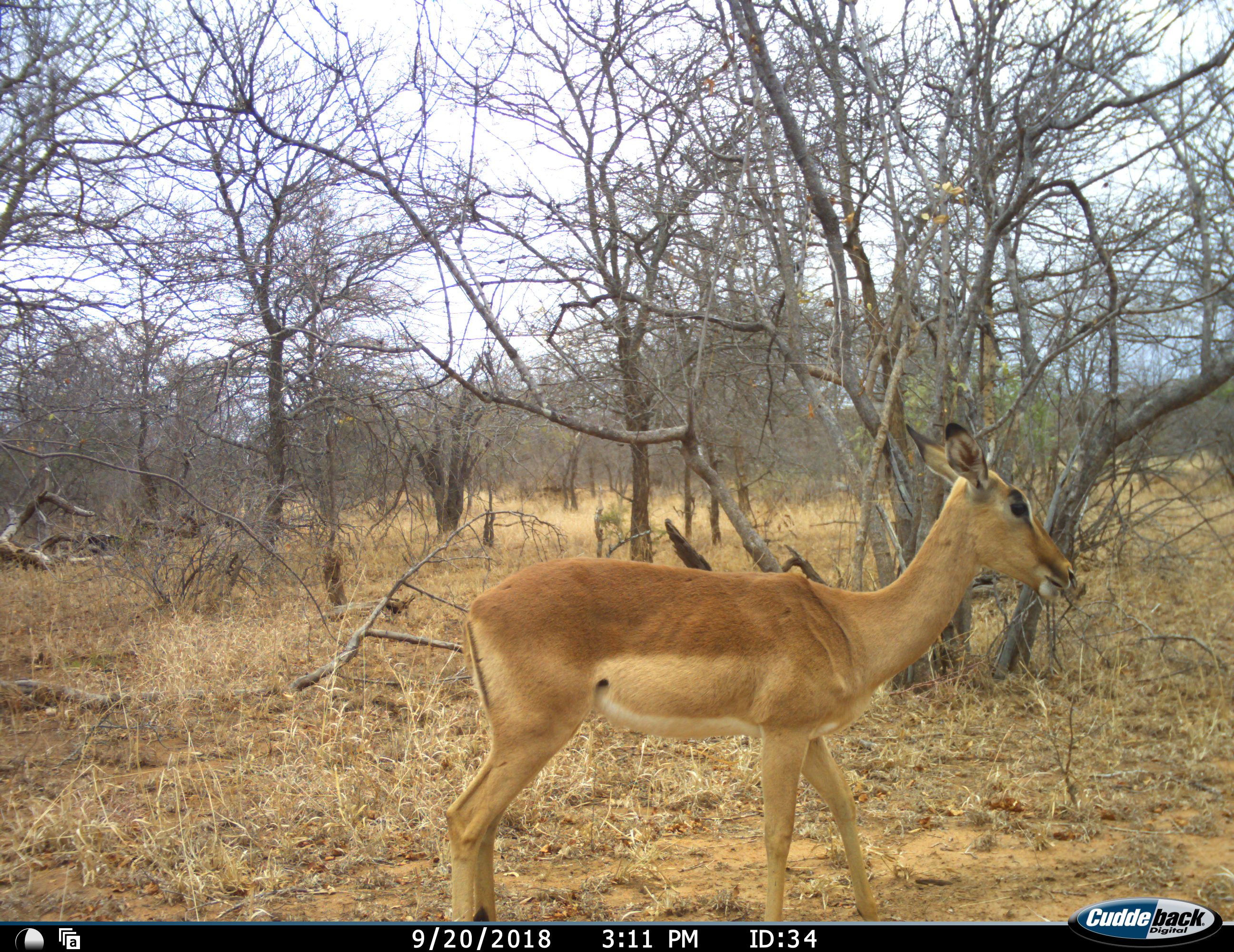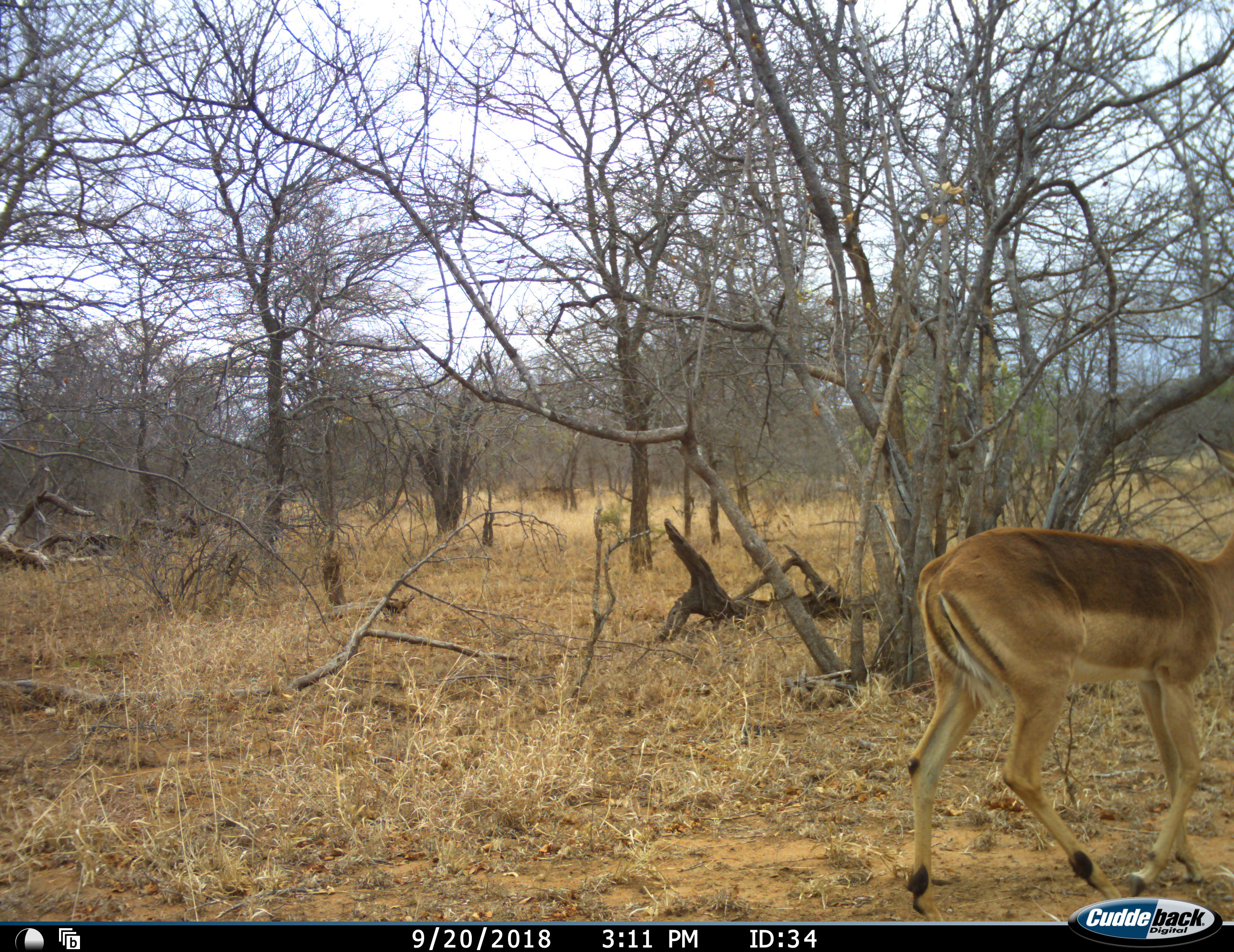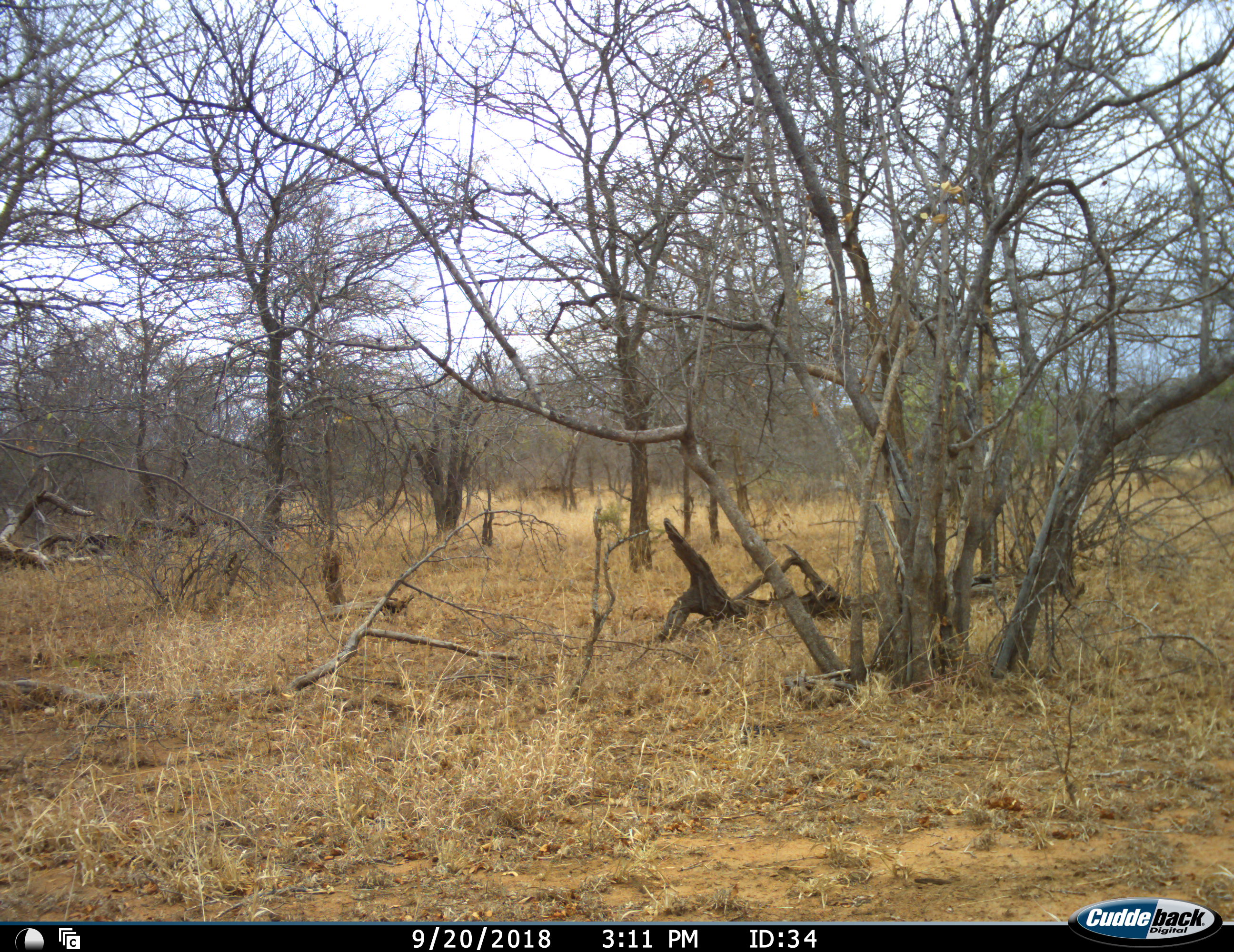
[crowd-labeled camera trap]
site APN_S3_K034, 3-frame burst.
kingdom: Animalia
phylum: Chordata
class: Mammalia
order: Artiodactyla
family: Bovidae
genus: Aepyceros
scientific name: Aepyceros melampus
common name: impala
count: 1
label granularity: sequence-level